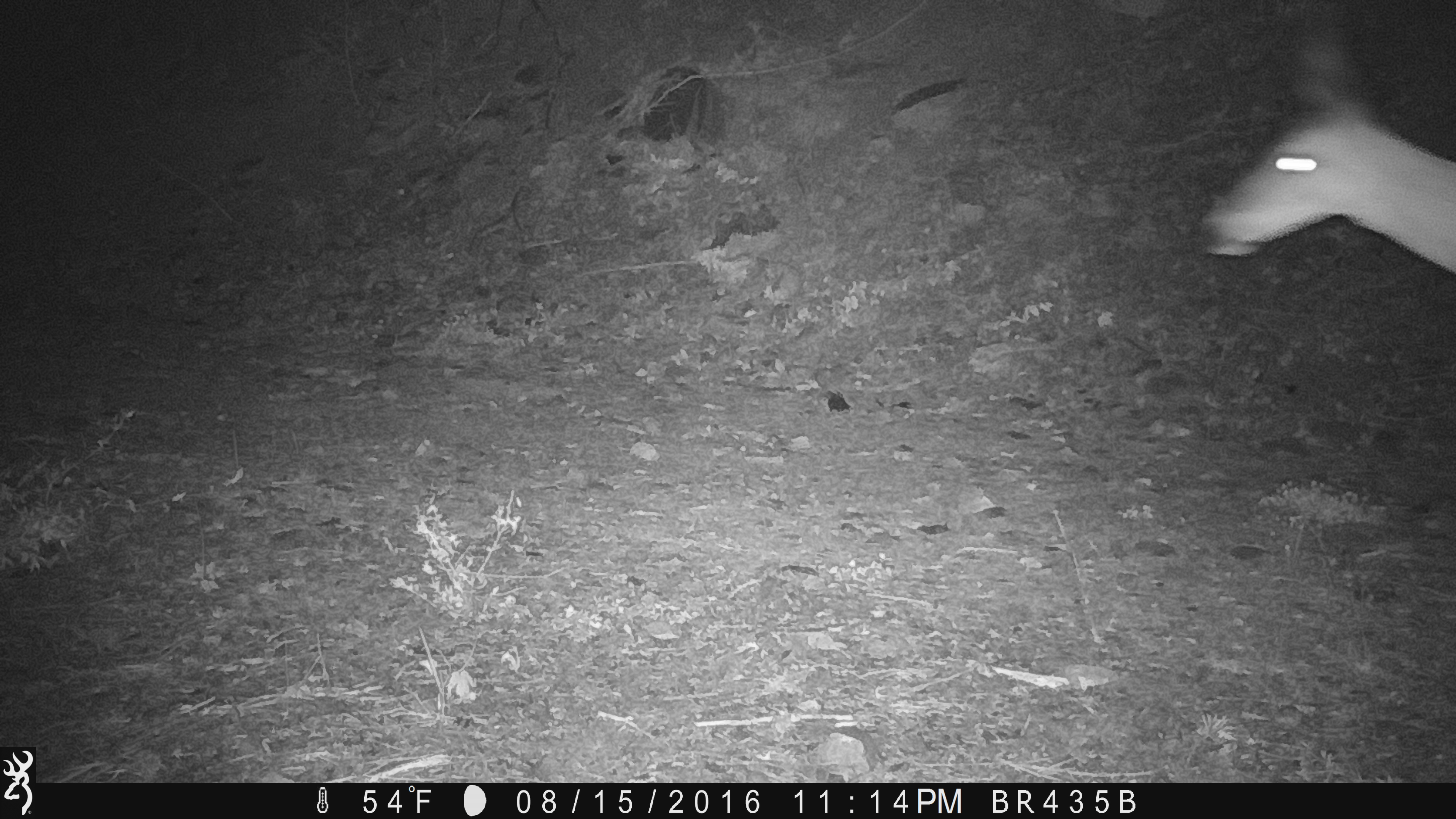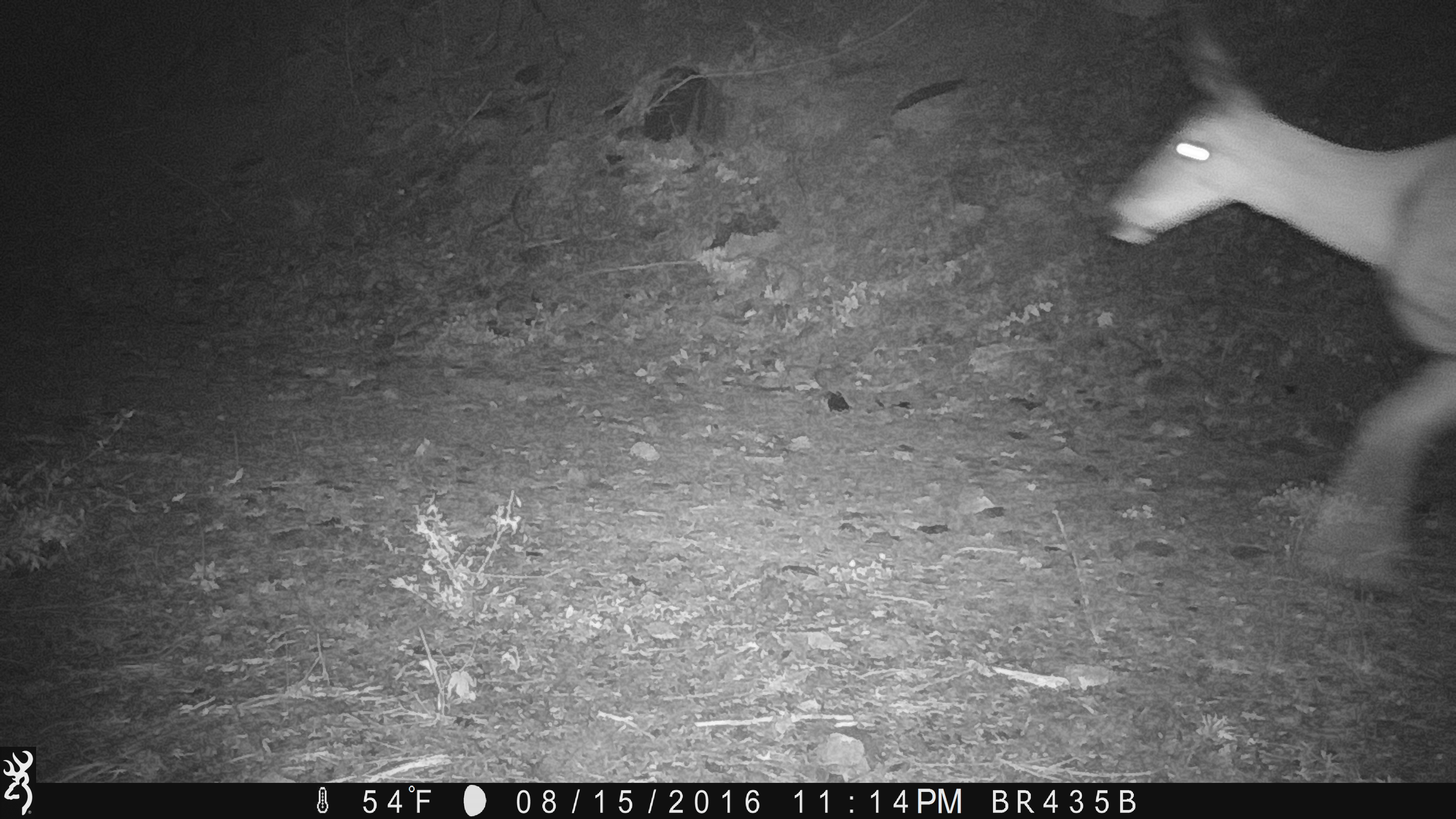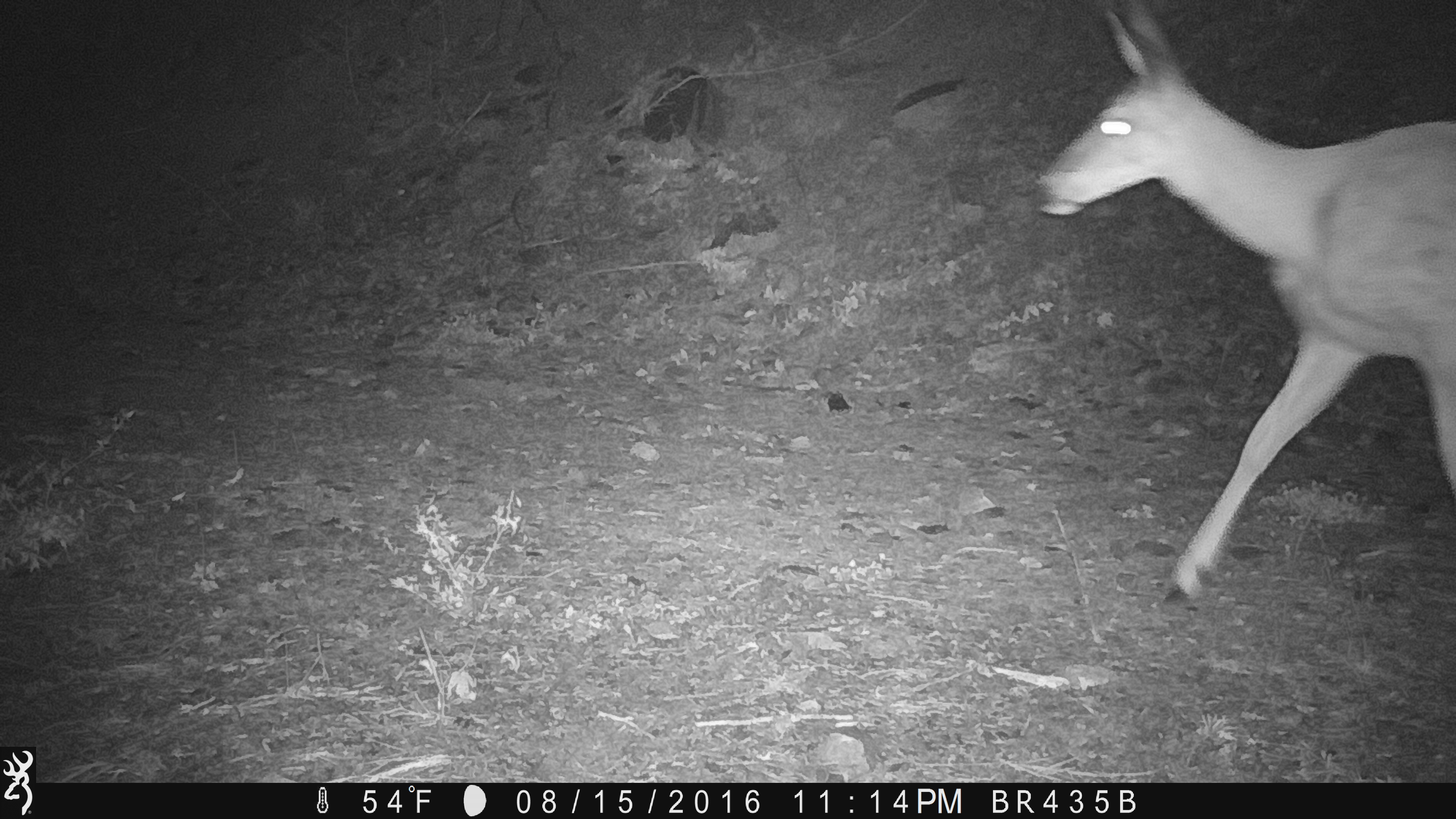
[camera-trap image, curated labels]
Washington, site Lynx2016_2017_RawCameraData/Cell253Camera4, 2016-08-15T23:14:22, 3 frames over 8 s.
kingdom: Animalia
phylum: Chordata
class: Mammalia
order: Artiodactyla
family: Cervidae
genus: Odocoileus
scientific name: Odocoileus hemionus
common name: mule deer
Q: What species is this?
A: Odocoileus hemionus (mule deer).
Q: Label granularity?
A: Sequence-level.